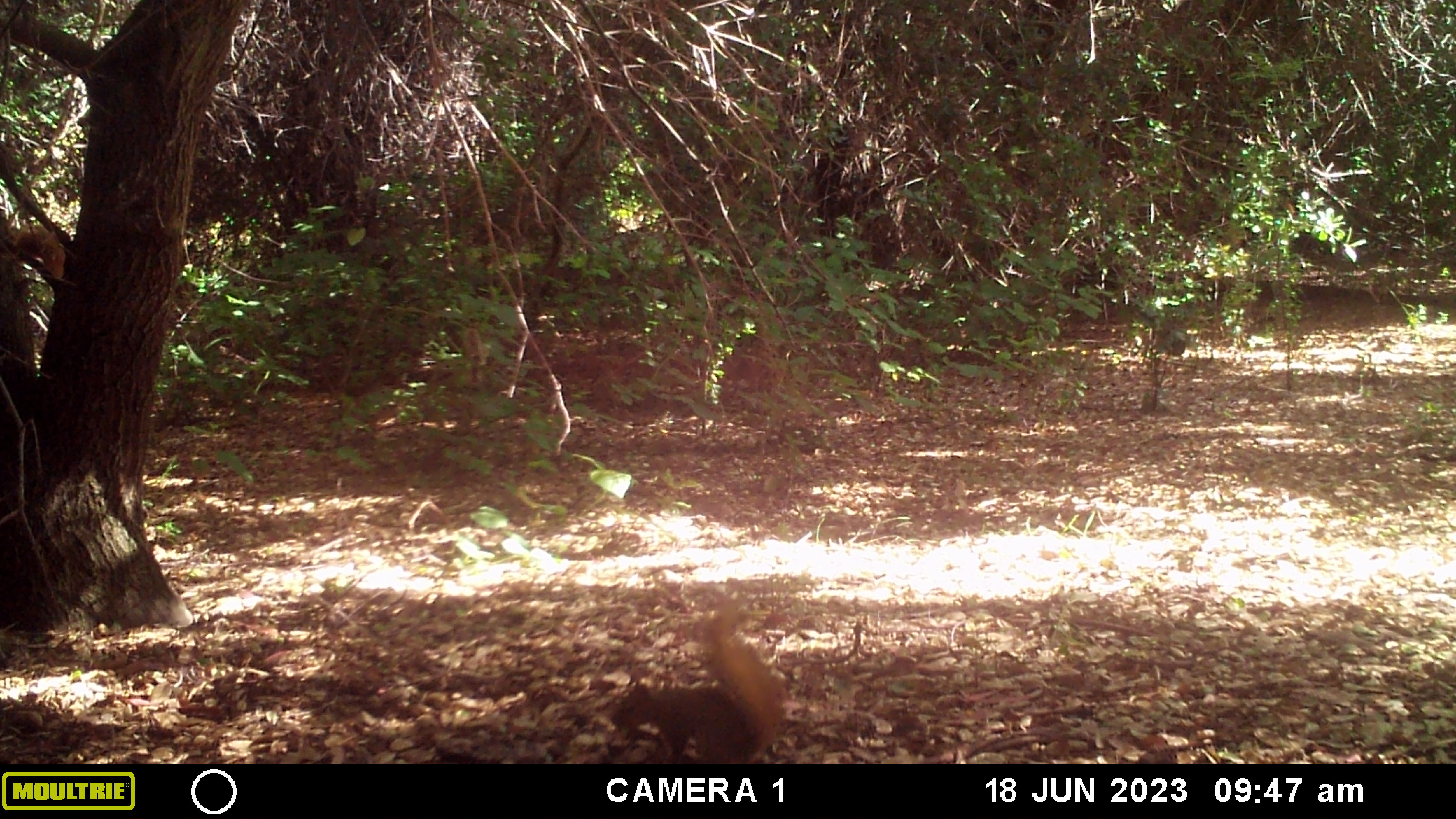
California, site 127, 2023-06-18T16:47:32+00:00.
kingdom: Animalia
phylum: Chordata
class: Mammalia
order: Rodentia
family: Sciuridae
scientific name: Sciuridae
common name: squirrel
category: unknown squirrel